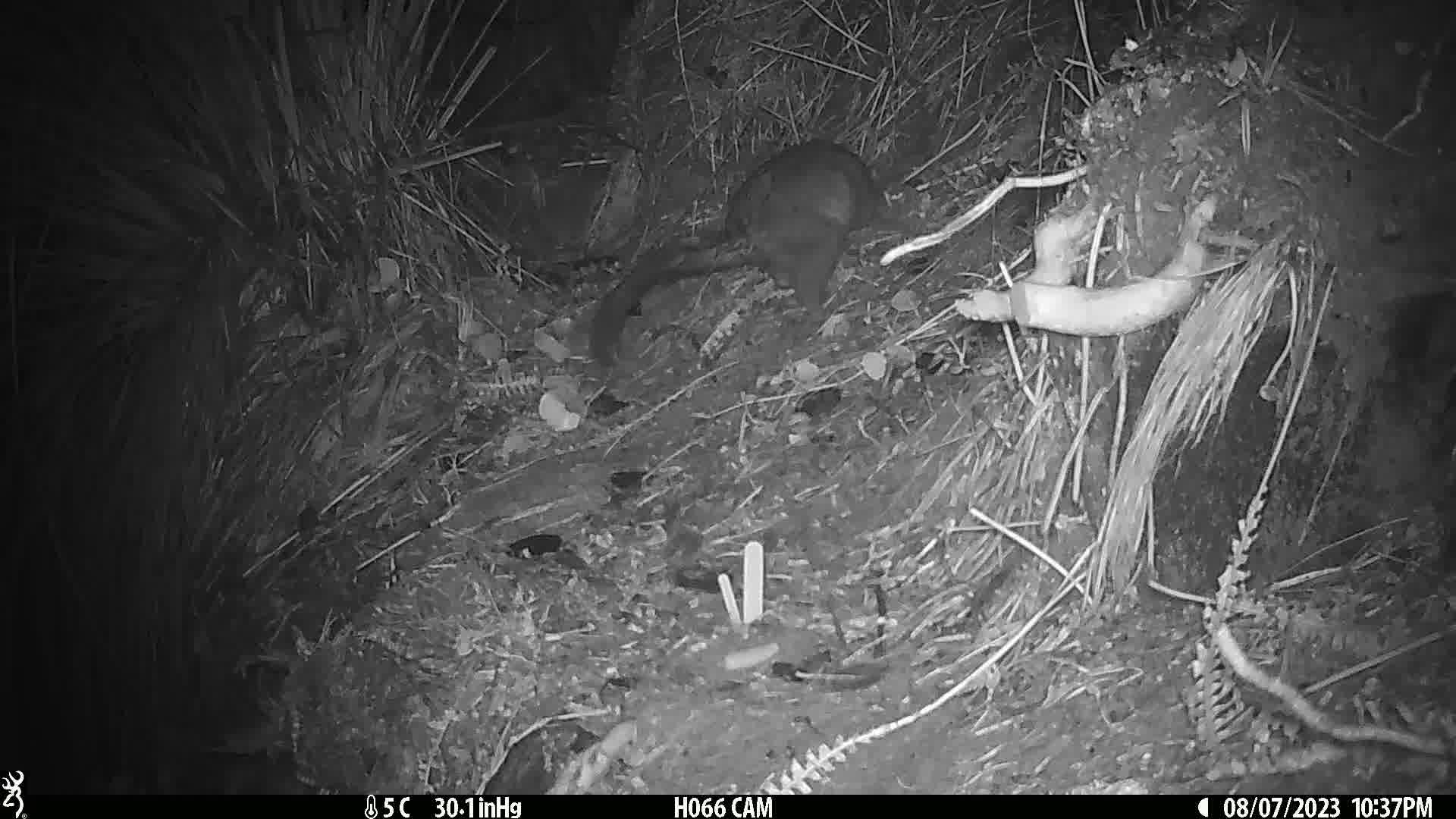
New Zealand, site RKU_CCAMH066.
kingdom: Animalia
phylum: Chordata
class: Mammalia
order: Diprotodontia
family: Phalangeridae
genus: Trichosurus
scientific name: Trichosurus vulpecula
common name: common brushtail possum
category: possum